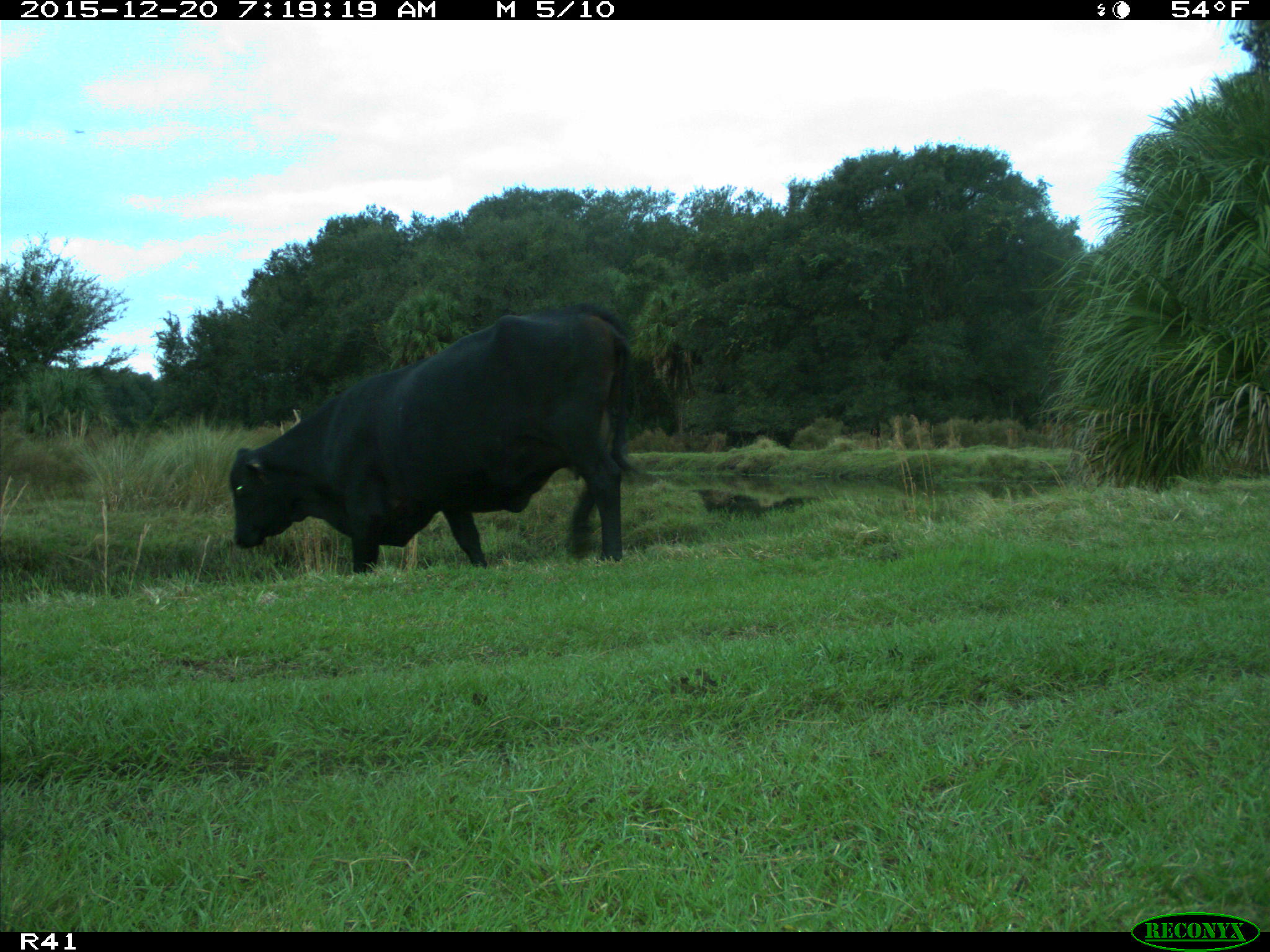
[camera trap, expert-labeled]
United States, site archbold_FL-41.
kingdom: Animalia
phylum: Chordata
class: Mammalia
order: Artiodactyla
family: Bovidae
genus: Bos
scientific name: Bos taurus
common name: domestic cow